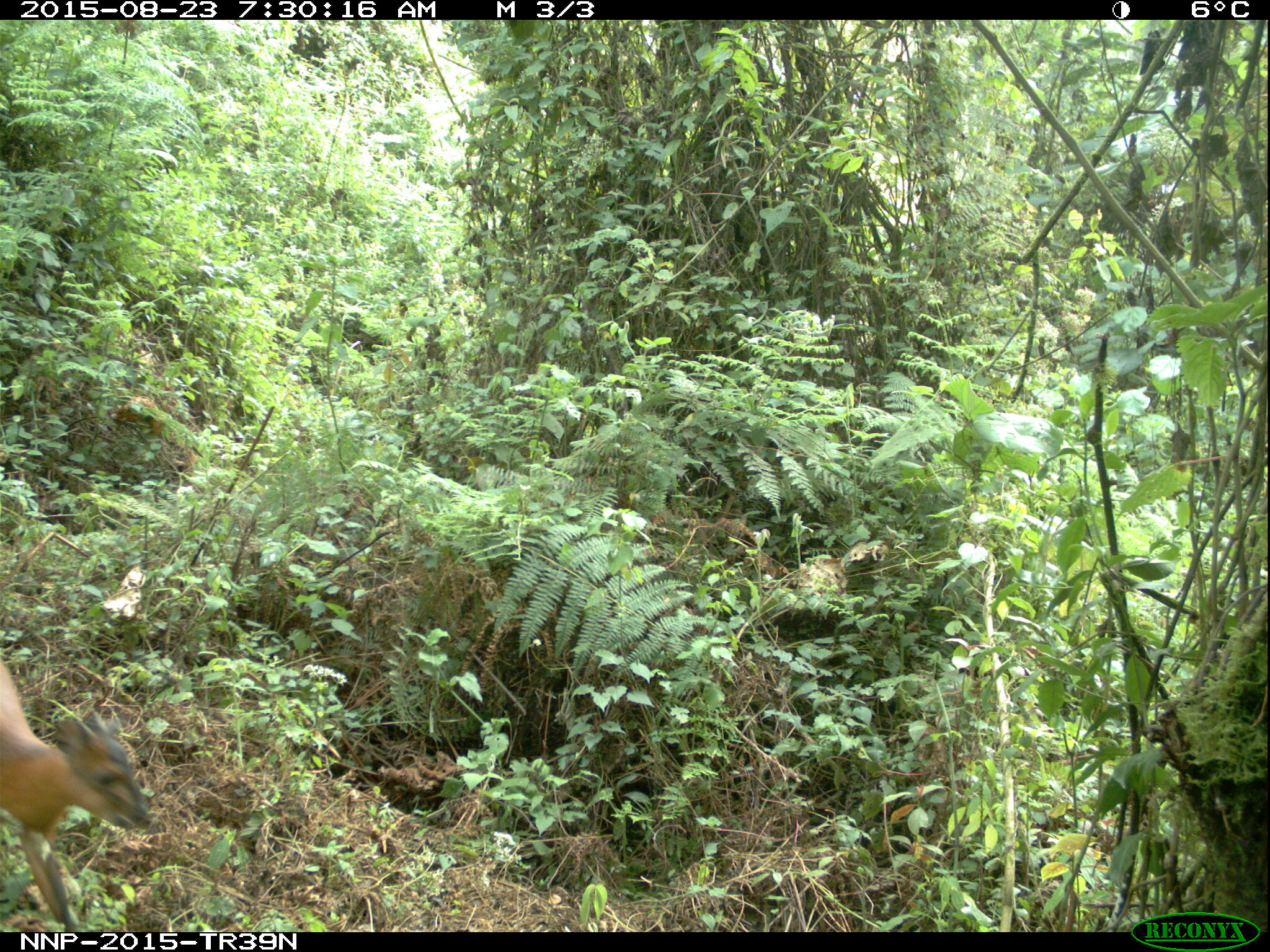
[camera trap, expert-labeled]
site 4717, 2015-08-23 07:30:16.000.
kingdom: Animalia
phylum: Chordata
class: Mammalia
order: Artiodactyla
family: Bovidae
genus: Cephalophus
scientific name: Cephalophus nigrifrons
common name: black-fronted duiker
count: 1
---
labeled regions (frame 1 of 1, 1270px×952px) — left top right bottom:
cephalophus nigrifrons: 0 657 151 927